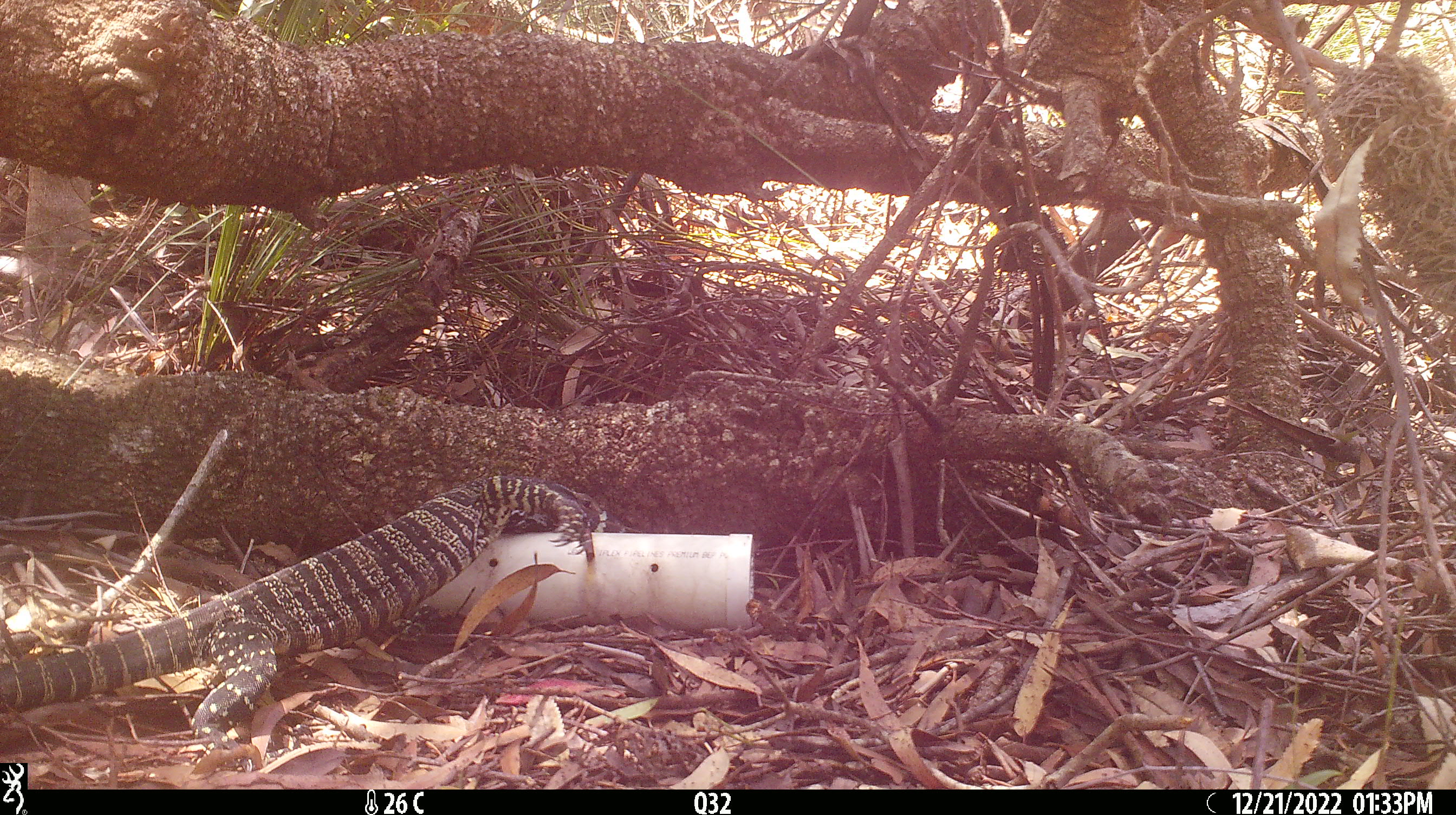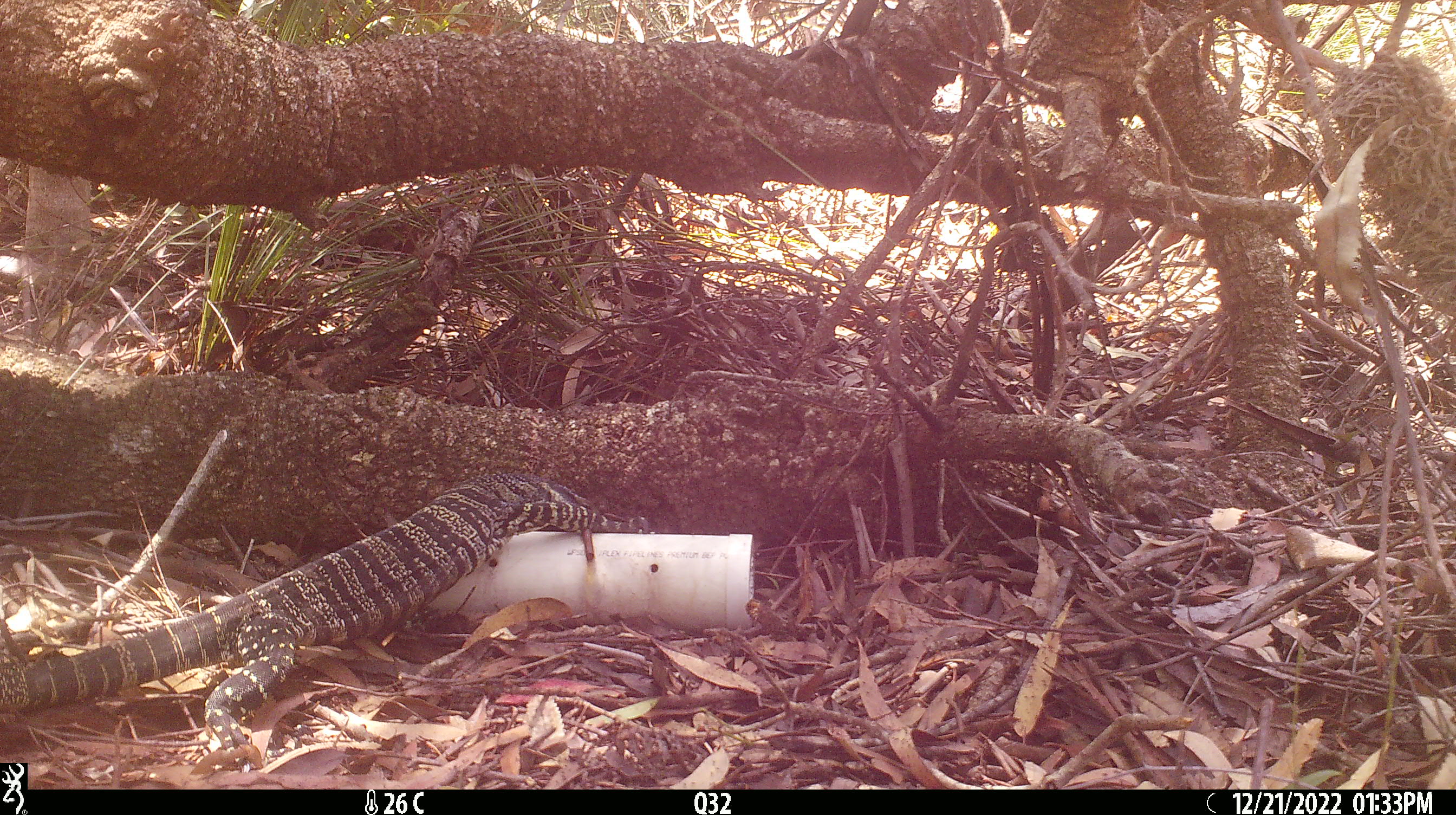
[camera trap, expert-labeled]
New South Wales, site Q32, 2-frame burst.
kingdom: Animalia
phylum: Chordata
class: Reptilia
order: Squamata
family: Varanidae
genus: Varanus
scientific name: Varanus varius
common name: lace monitor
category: goanna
Goanna (lace monitor) (Varanus varius).